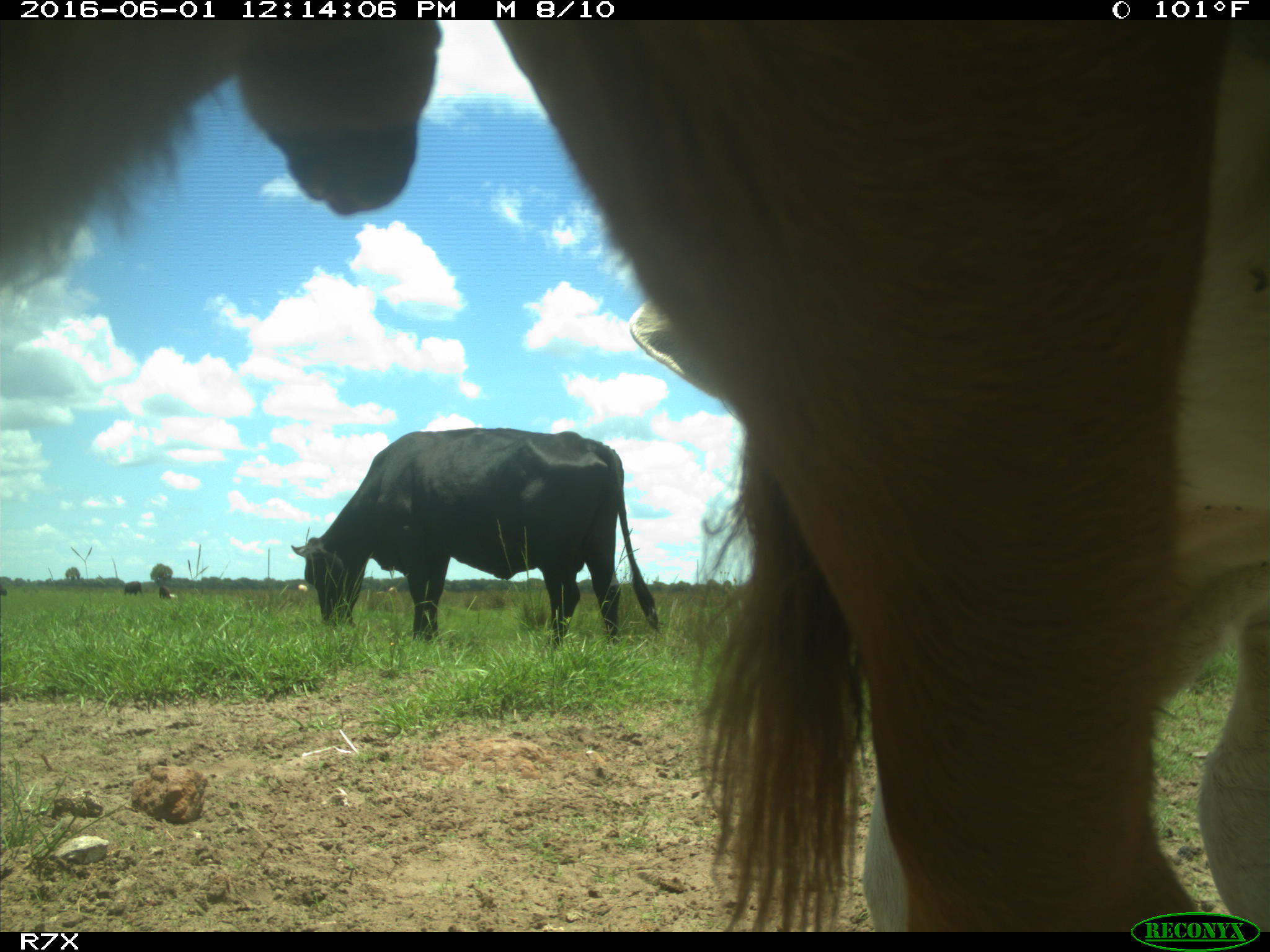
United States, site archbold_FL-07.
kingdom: Animalia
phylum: Chordata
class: Mammalia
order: Artiodactyla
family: Bovidae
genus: Bos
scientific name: Bos taurus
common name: domestic cow